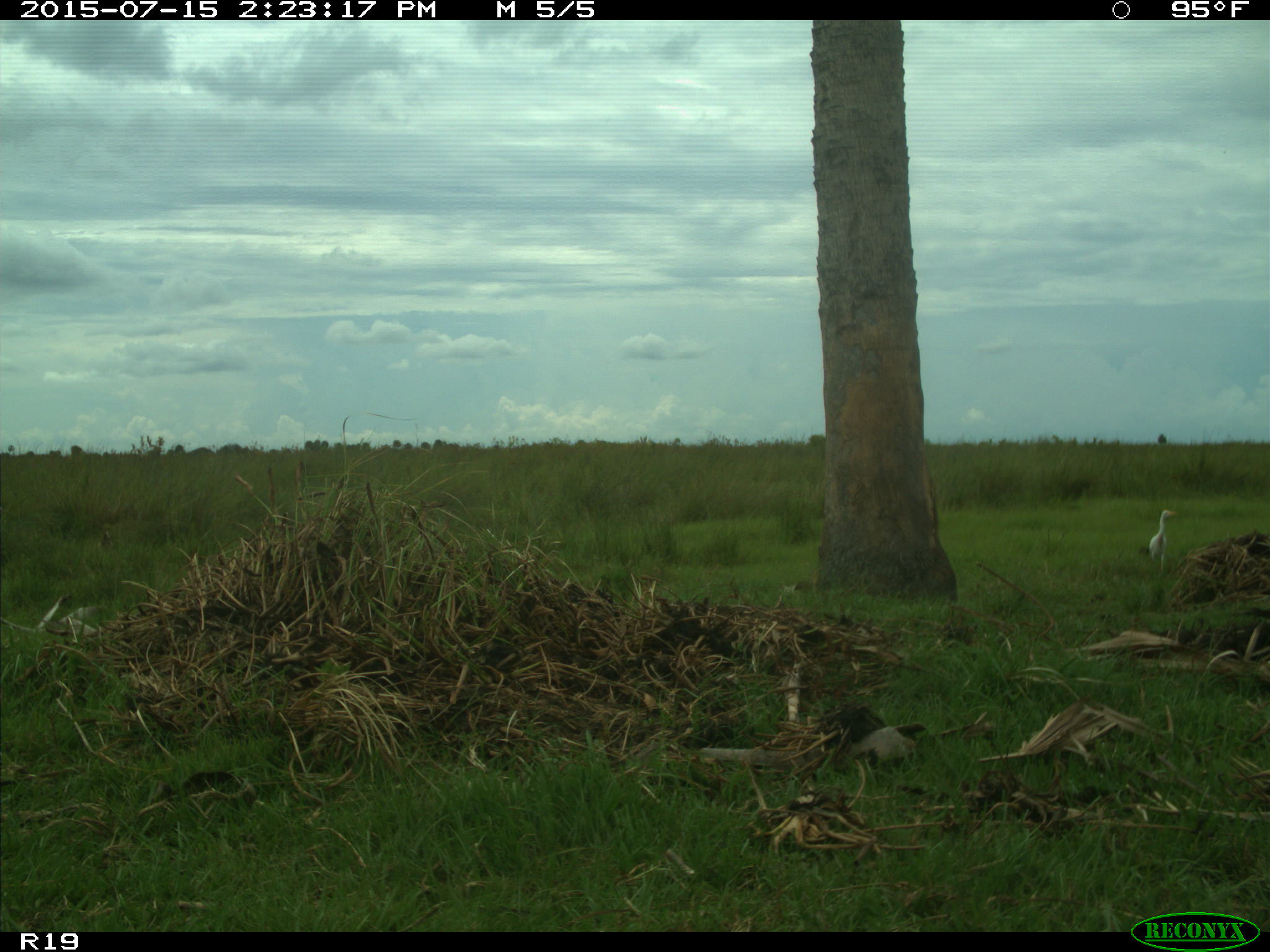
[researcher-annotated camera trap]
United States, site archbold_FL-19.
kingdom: Animalia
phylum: Chordata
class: Aves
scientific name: Aves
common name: birds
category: unidentified bird